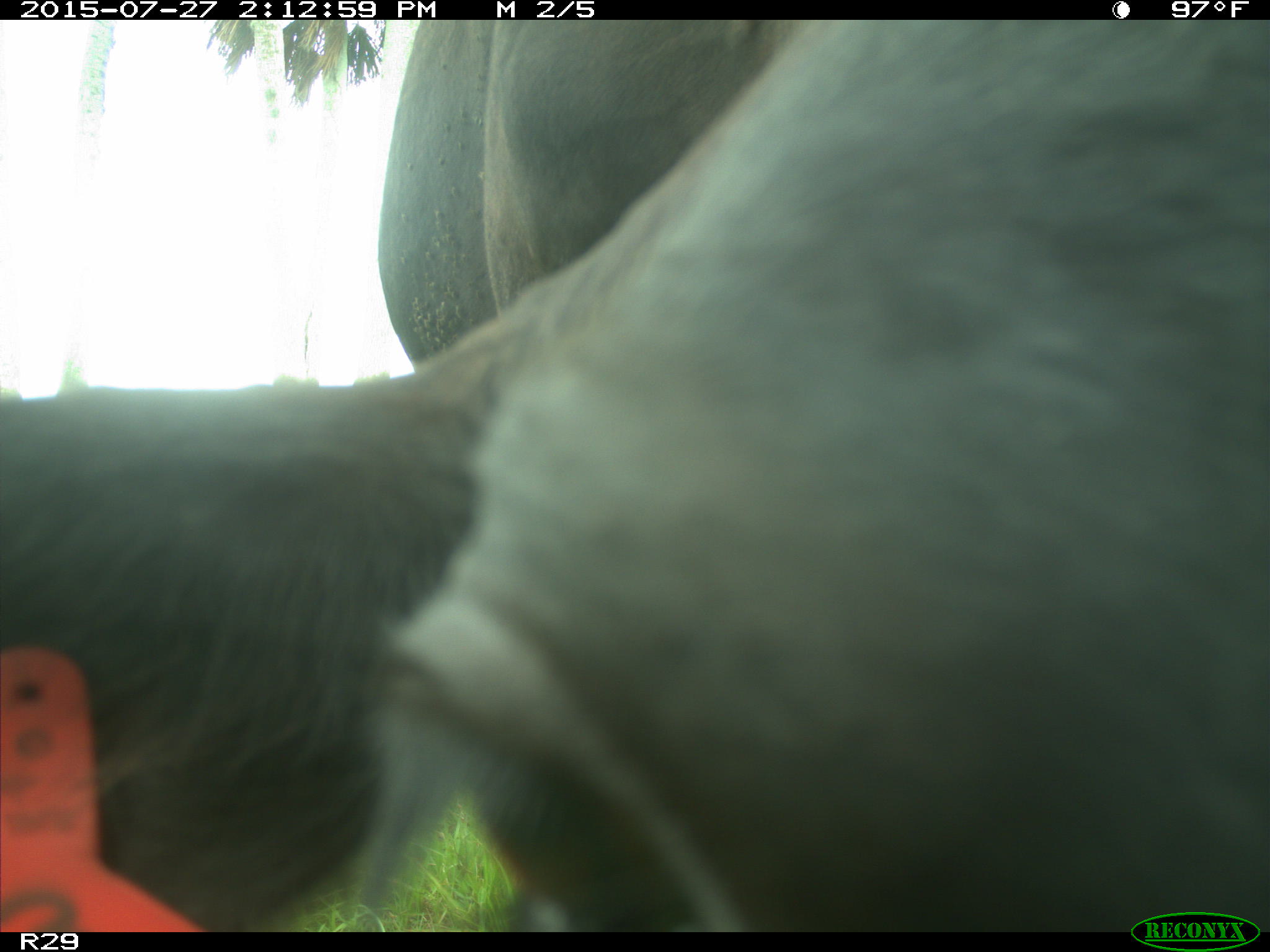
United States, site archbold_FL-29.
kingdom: Animalia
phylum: Chordata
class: Mammalia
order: Artiodactyla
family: Bovidae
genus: Bos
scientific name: Bos taurus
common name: domestic cow